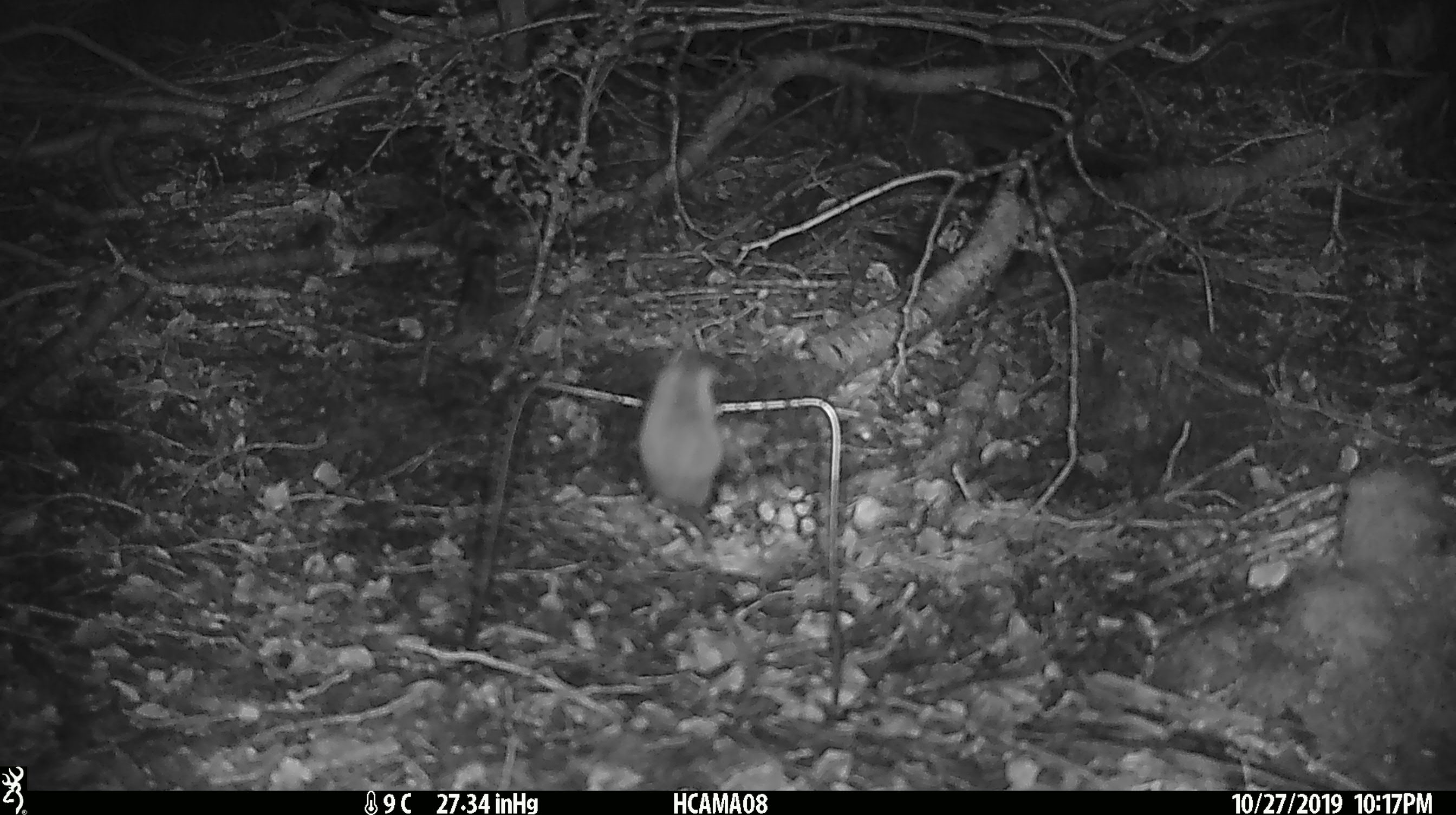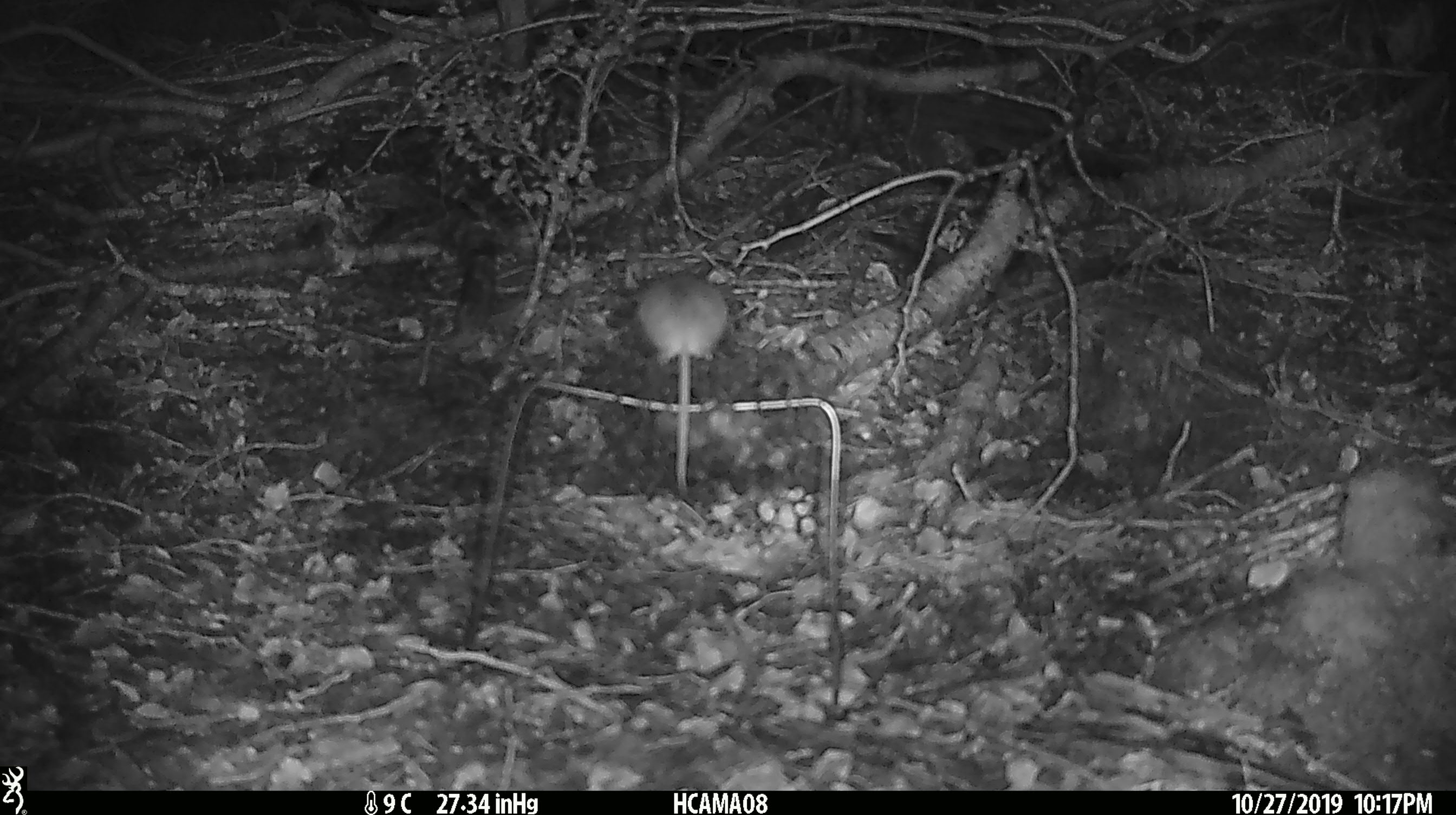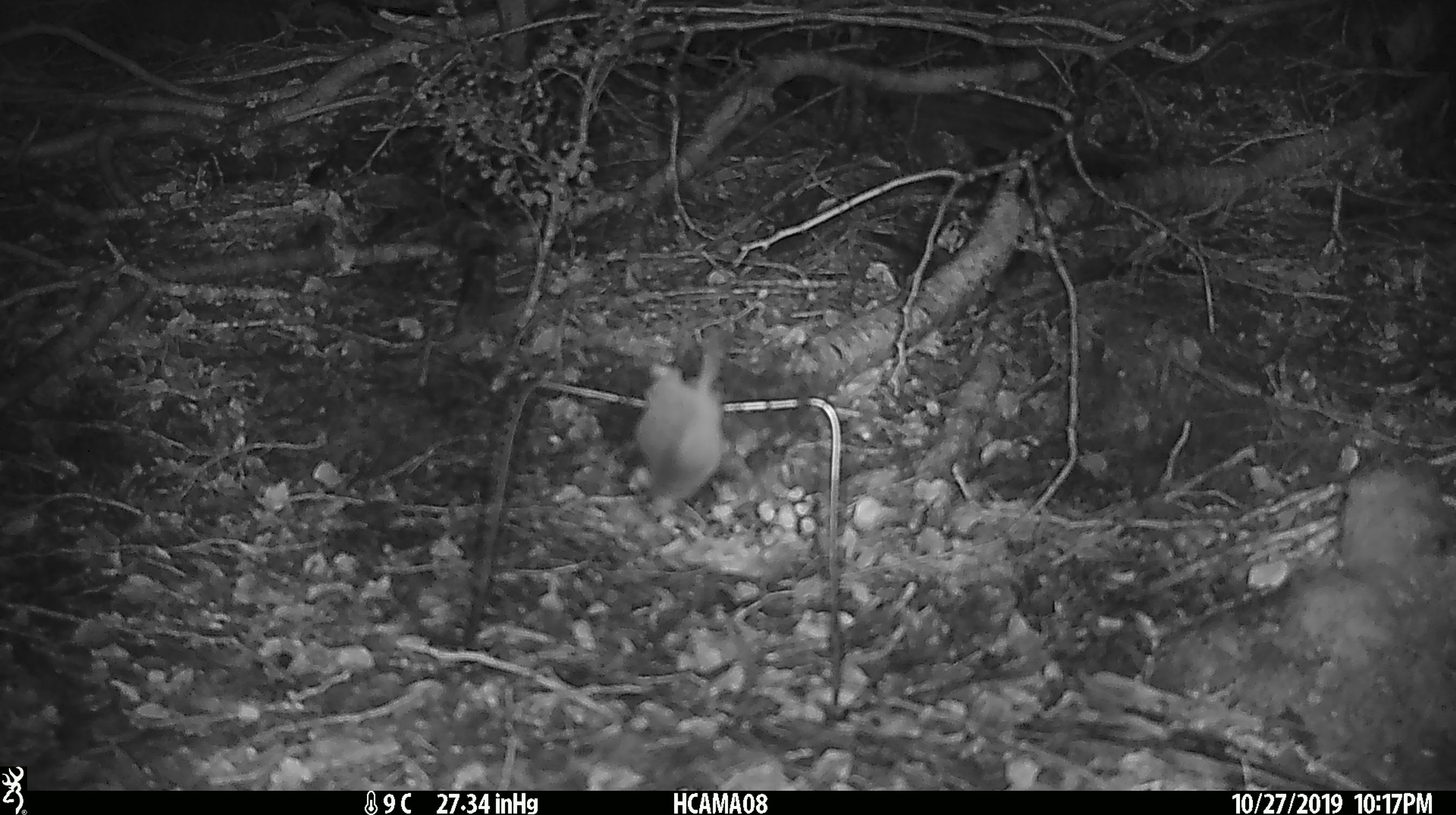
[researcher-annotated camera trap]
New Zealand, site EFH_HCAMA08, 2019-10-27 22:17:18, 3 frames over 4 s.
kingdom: Animalia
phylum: Chordata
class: Mammalia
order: Rodentia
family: Muridae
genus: Mus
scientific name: Mus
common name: mouse